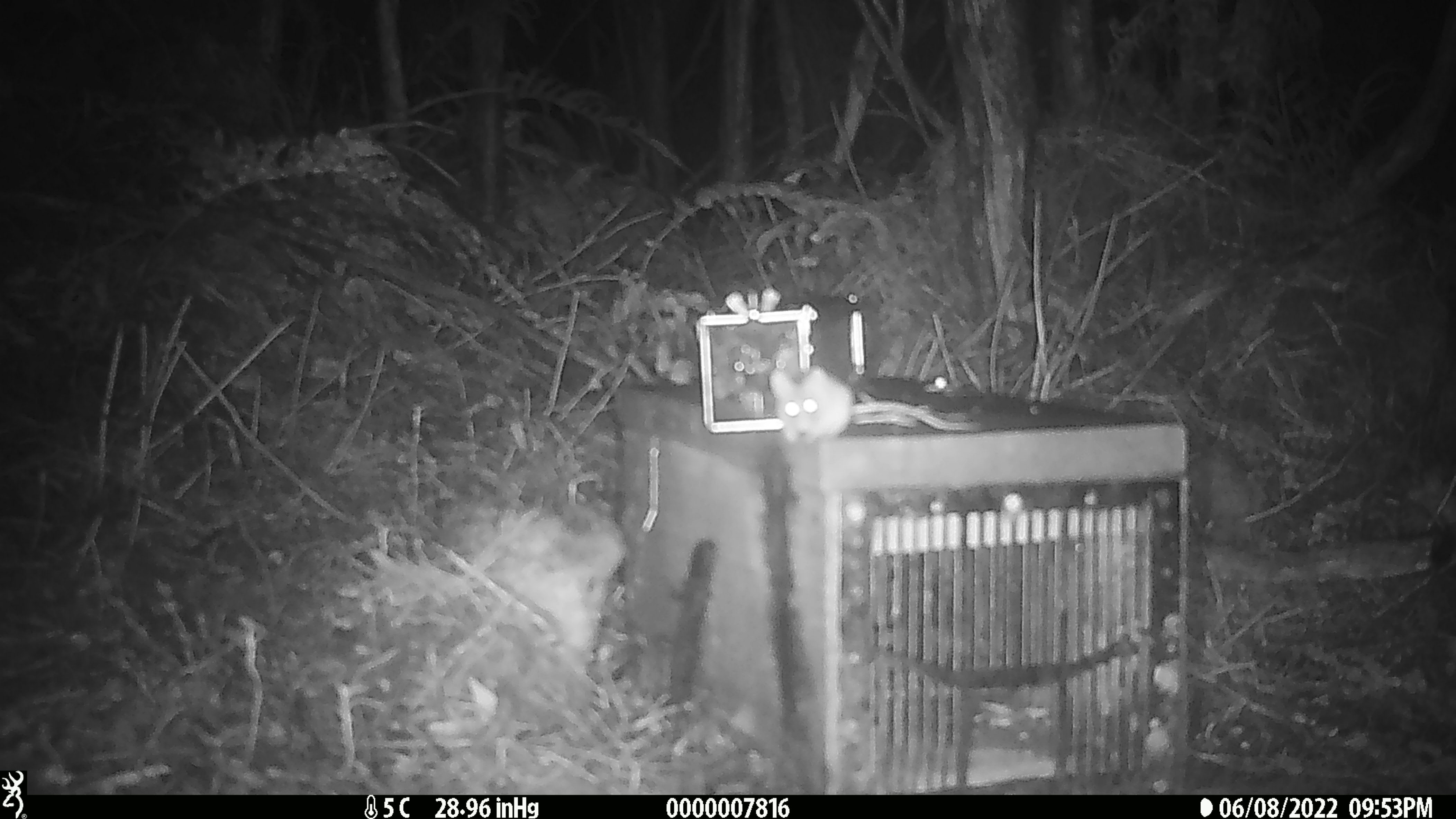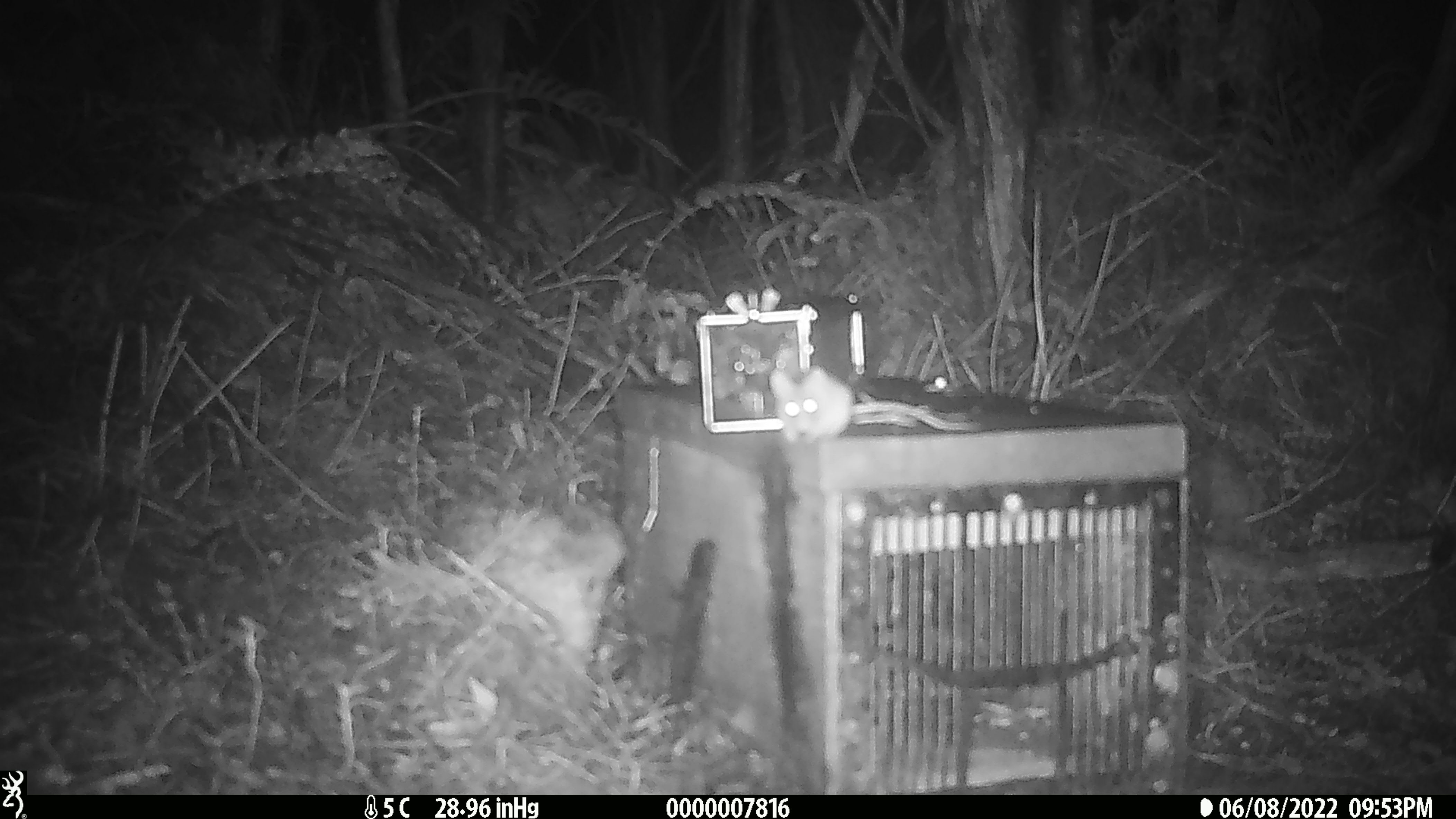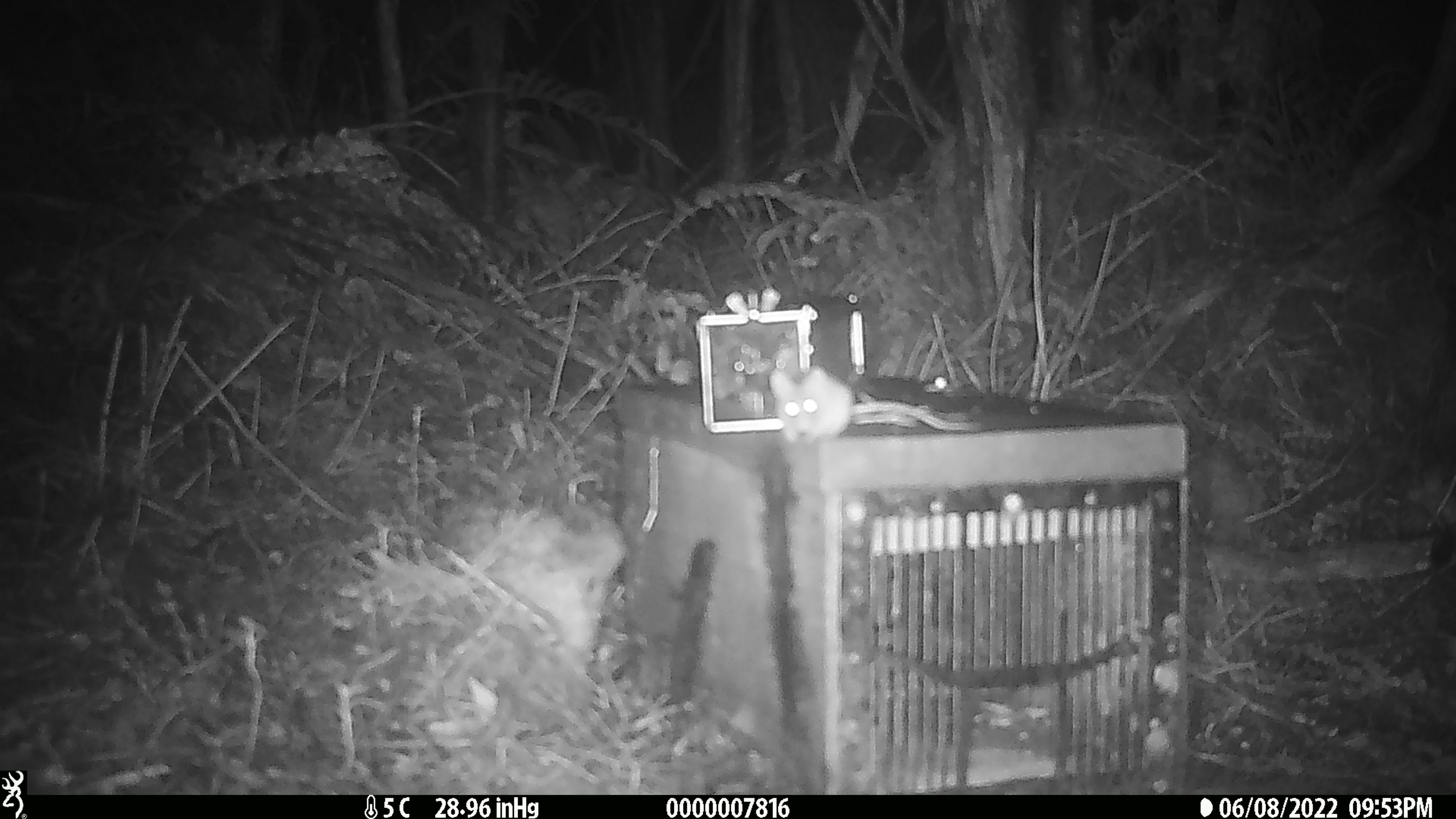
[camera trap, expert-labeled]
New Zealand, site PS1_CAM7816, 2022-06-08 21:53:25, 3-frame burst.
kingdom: Animalia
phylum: Chordata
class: Mammalia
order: Rodentia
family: Muridae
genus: Mus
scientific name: Mus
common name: mouse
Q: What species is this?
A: Mouse (Mus).